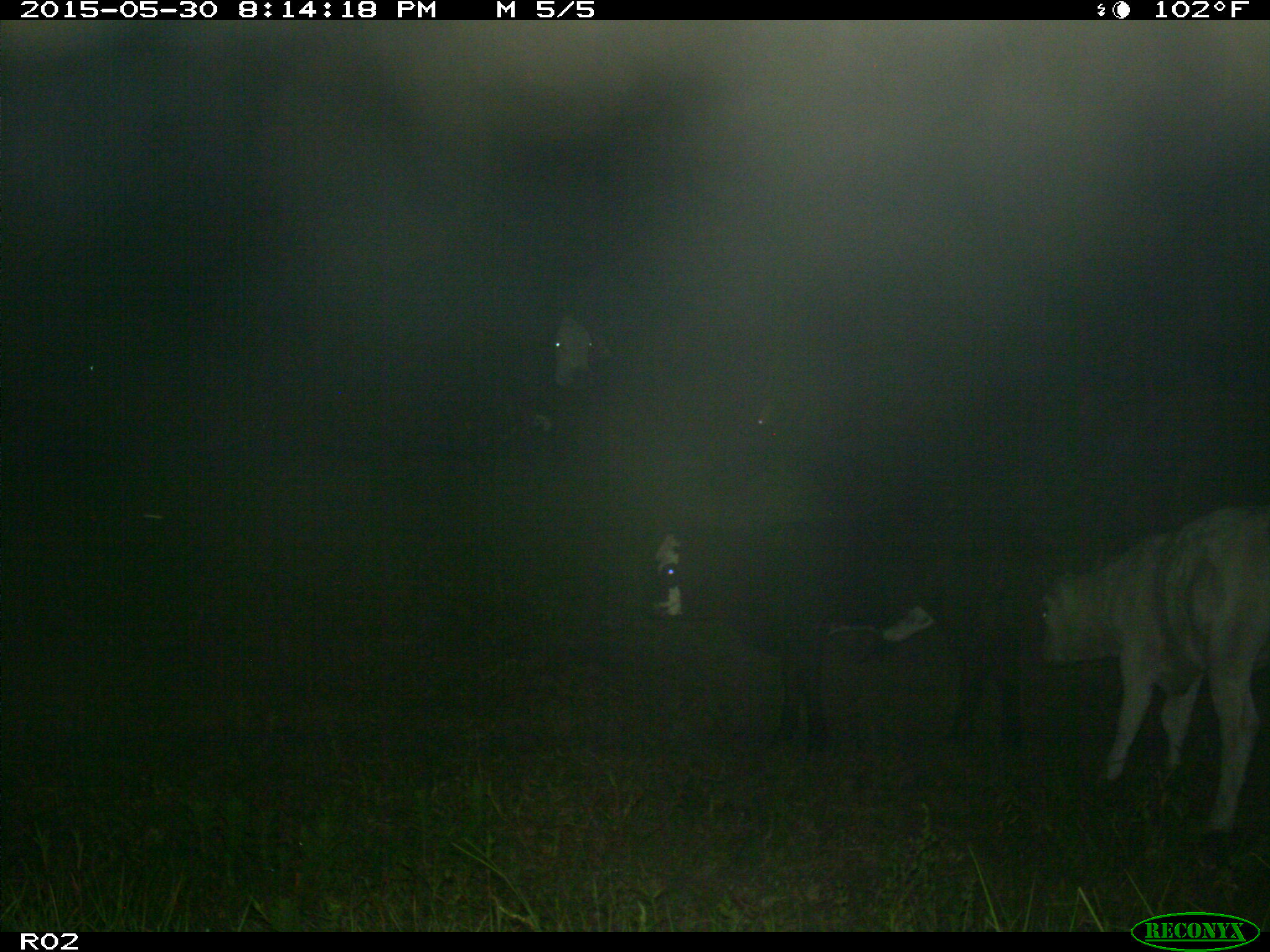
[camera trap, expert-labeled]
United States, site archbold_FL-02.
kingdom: Animalia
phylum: Chordata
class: Mammalia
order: Artiodactyla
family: Bovidae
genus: Bos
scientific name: Bos taurus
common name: domestic cow